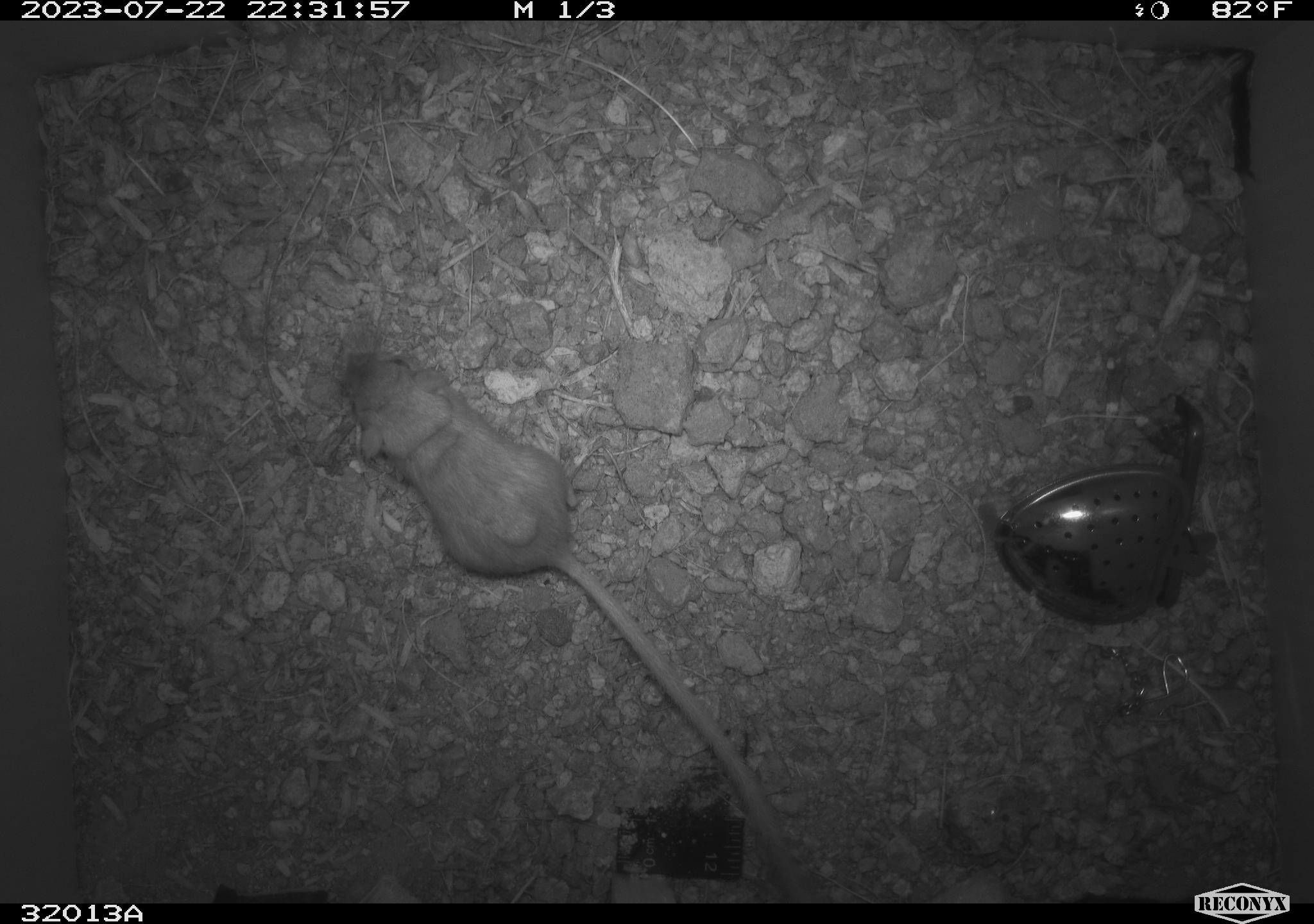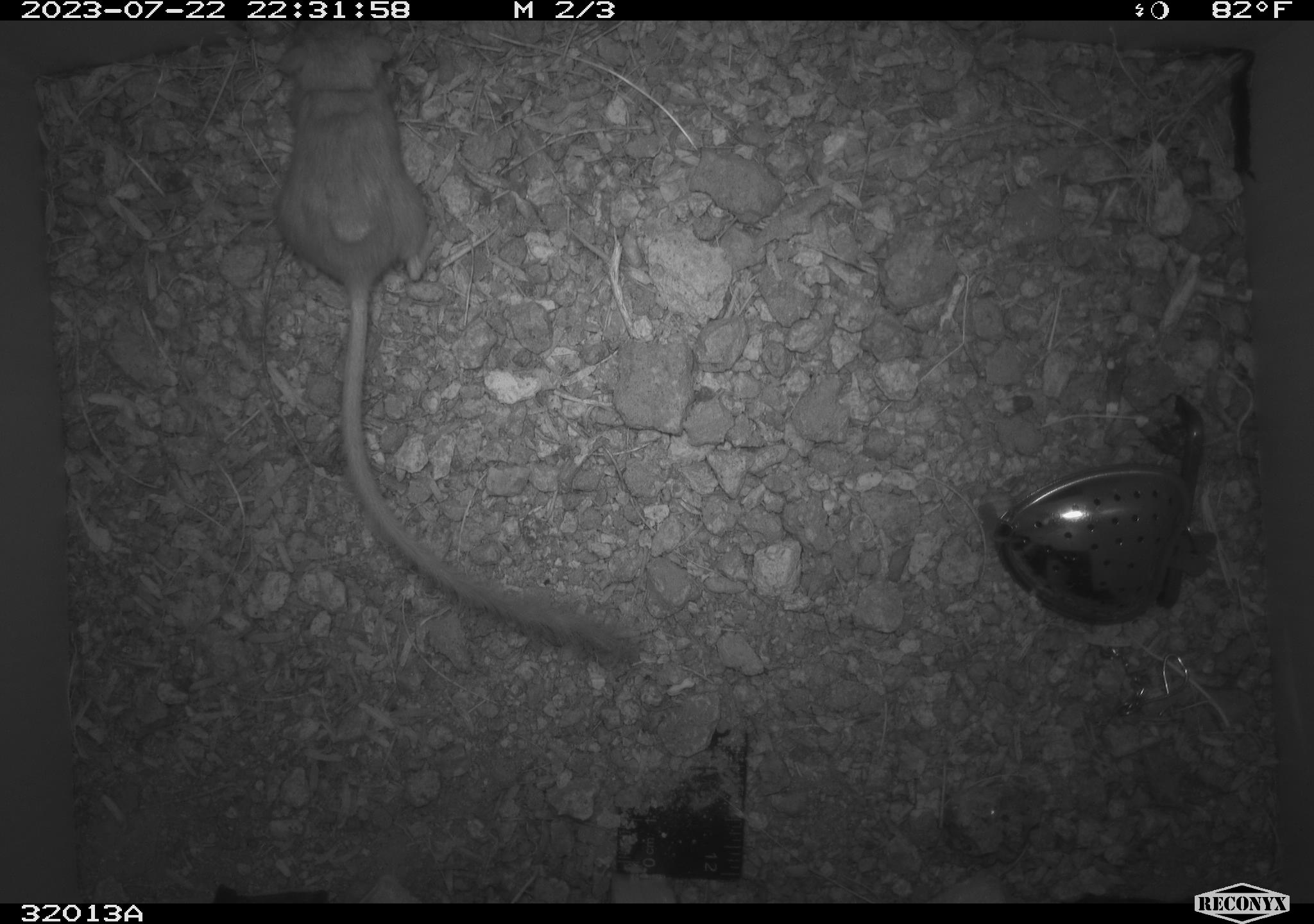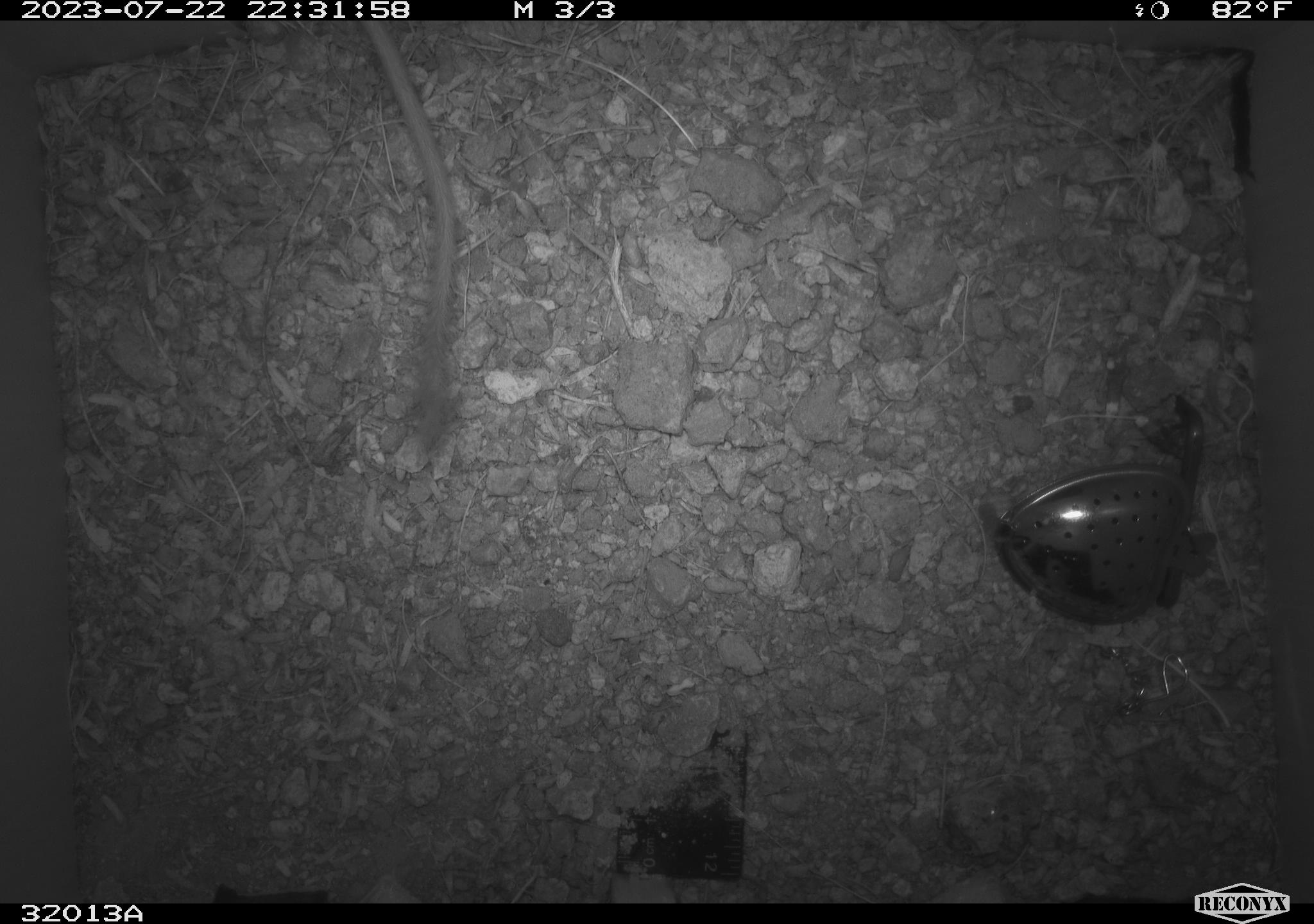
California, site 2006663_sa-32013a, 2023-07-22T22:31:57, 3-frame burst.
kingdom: Animalia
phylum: Chordata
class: Mammalia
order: Rodentia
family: Heteromyidae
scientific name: Heteromyidae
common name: kangaroo rats and pocket mice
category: heteromyidae family